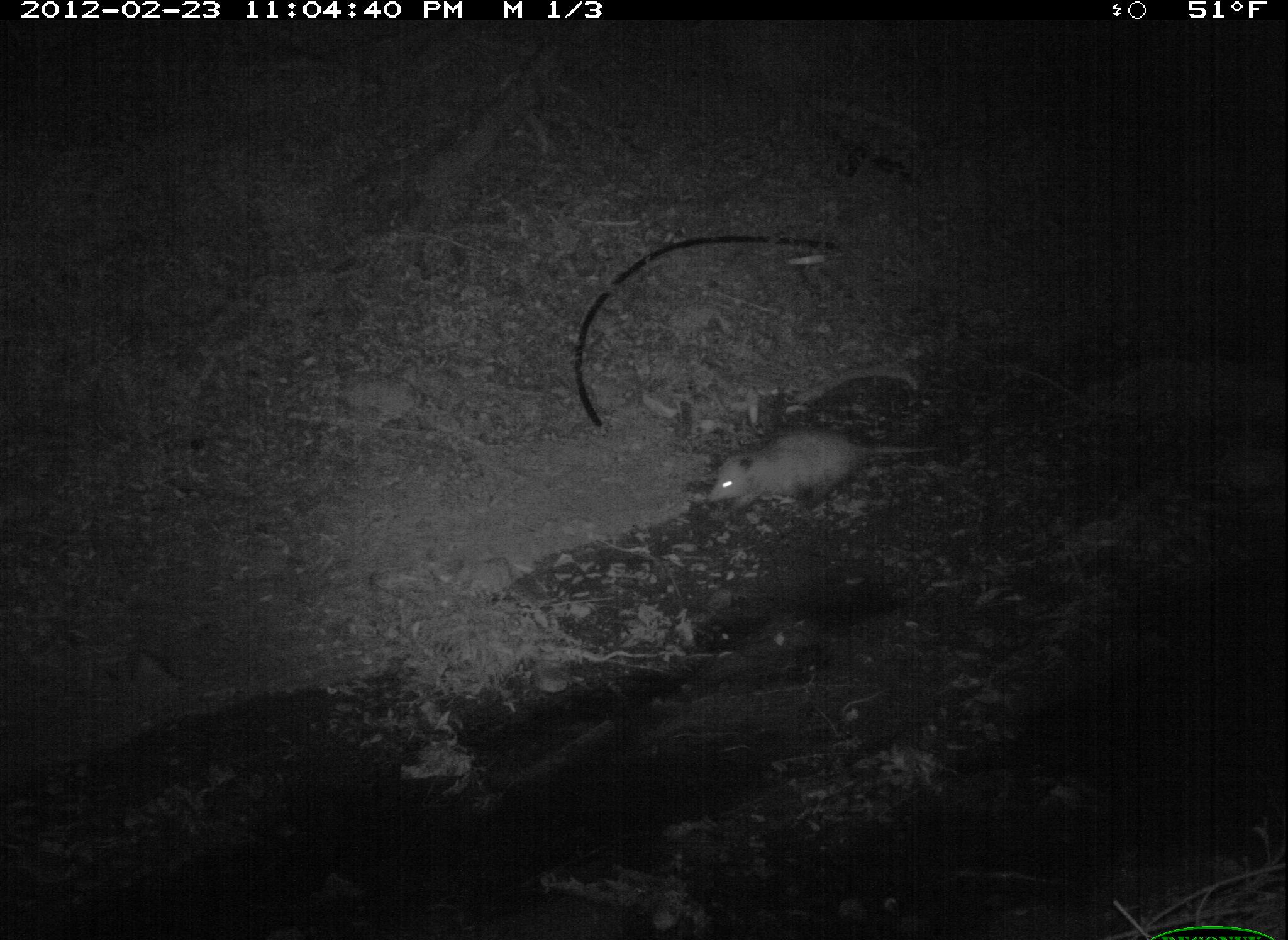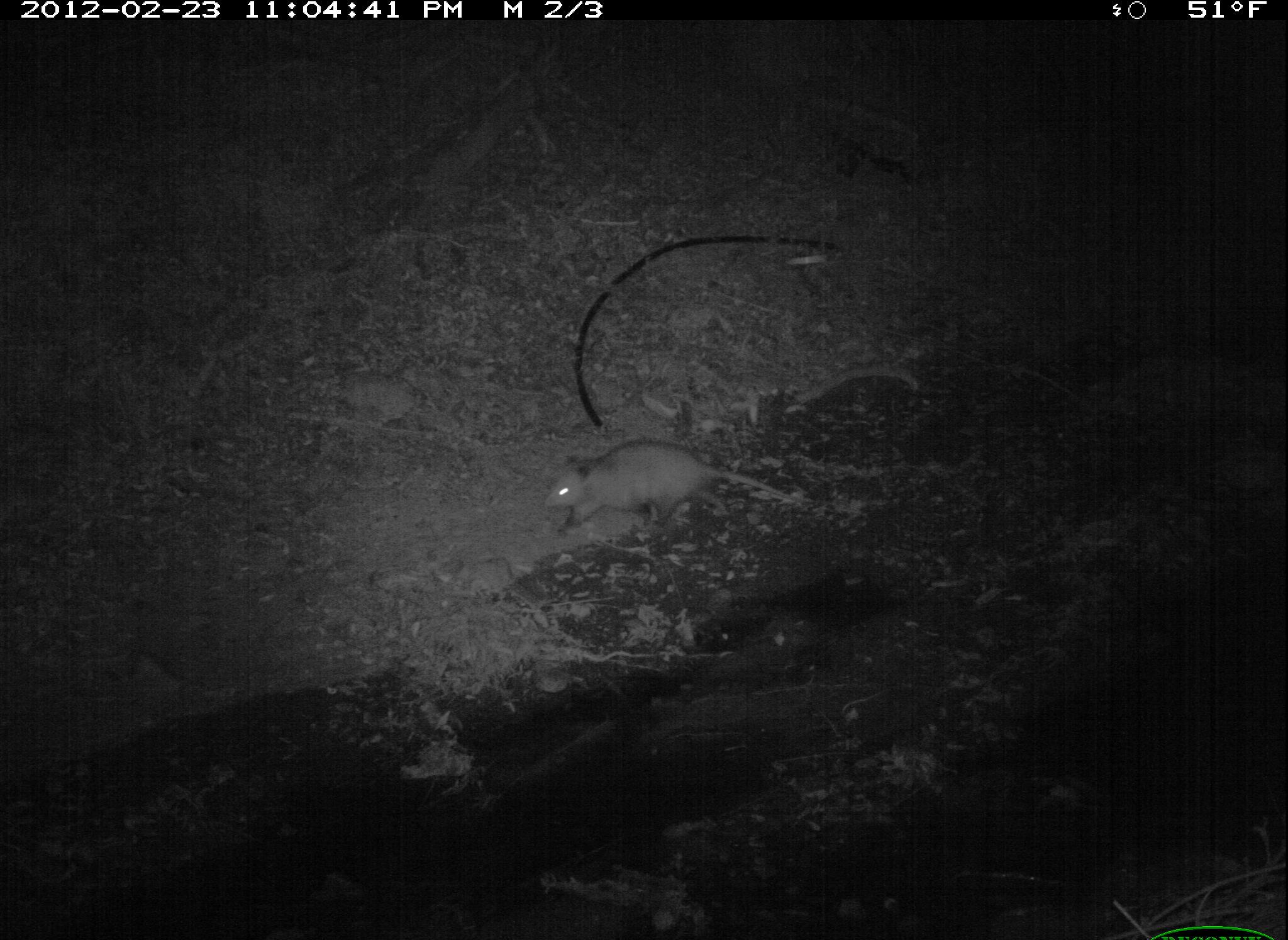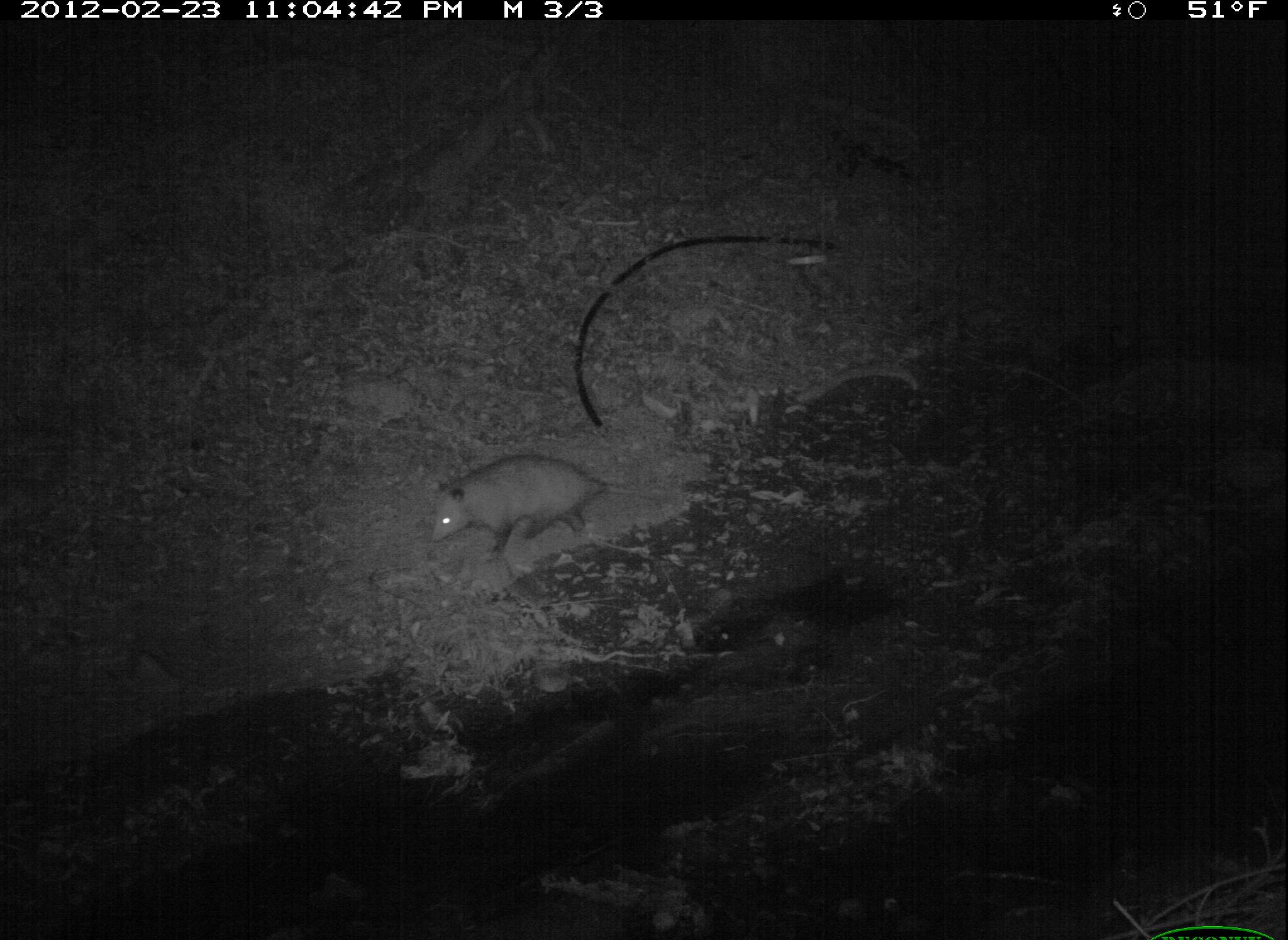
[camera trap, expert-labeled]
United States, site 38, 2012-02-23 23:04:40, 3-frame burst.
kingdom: Animalia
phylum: Chordata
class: Mammalia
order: Didelphimorphia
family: Didelphidae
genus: Didelphis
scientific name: Didelphis virginiana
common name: virginia opossum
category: opossum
Opossum (virginia opossum) (Didelphis virginiana).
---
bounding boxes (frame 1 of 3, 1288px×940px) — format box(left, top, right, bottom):
opossum: box(684, 429, 952, 574)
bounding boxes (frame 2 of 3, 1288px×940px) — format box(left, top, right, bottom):
opossum: box(539, 437, 816, 546)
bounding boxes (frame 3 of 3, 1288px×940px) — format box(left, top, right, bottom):
opossum: box(415, 443, 686, 577)